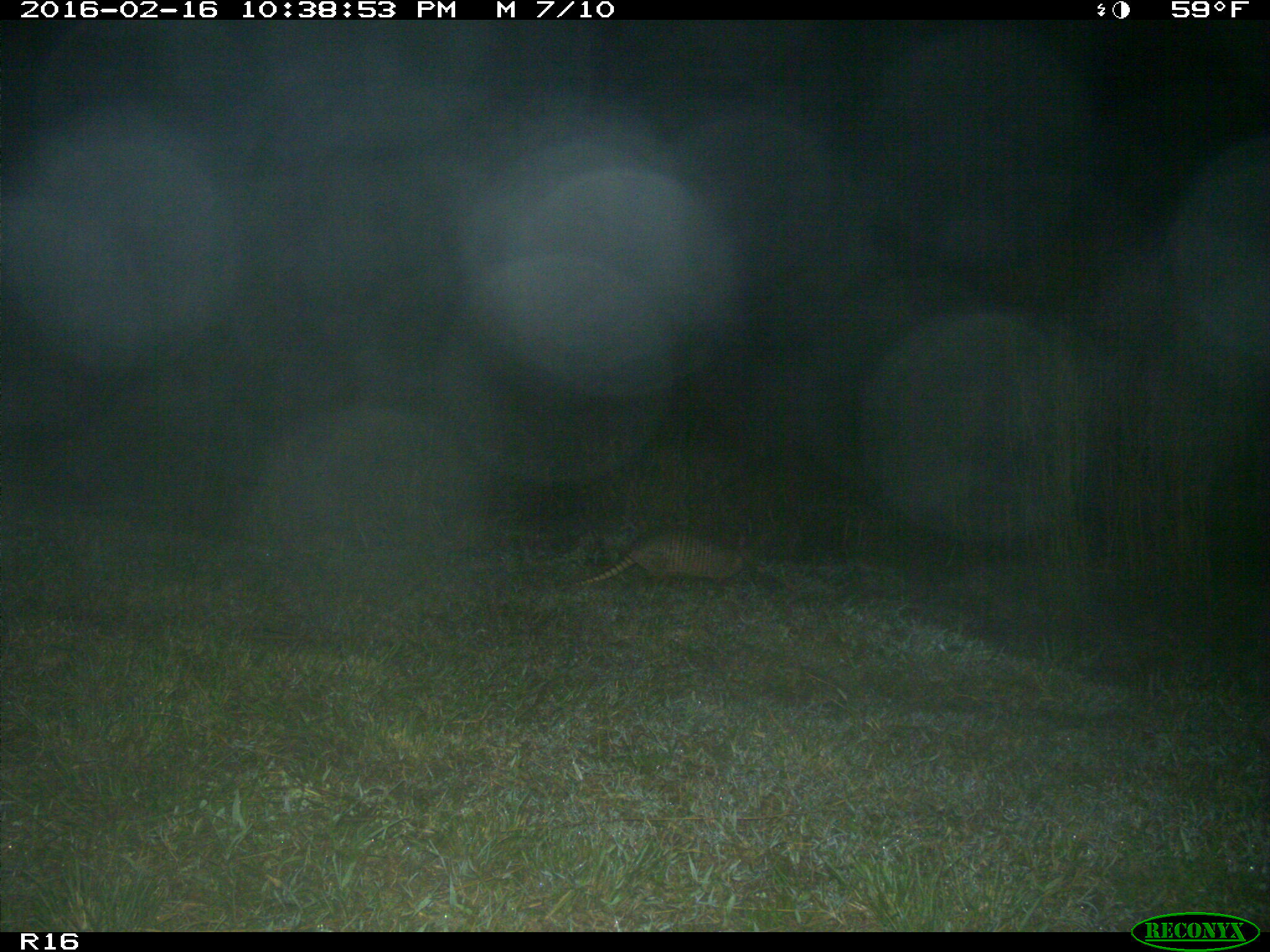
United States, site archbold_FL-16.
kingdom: Animalia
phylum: Chordata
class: Mammalia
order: Cingulata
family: Dasypodidae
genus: Dasypus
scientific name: Dasypus novemcinctus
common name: nine-banded armadillo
Dasypus novemcinctus (nine-banded armadillo).